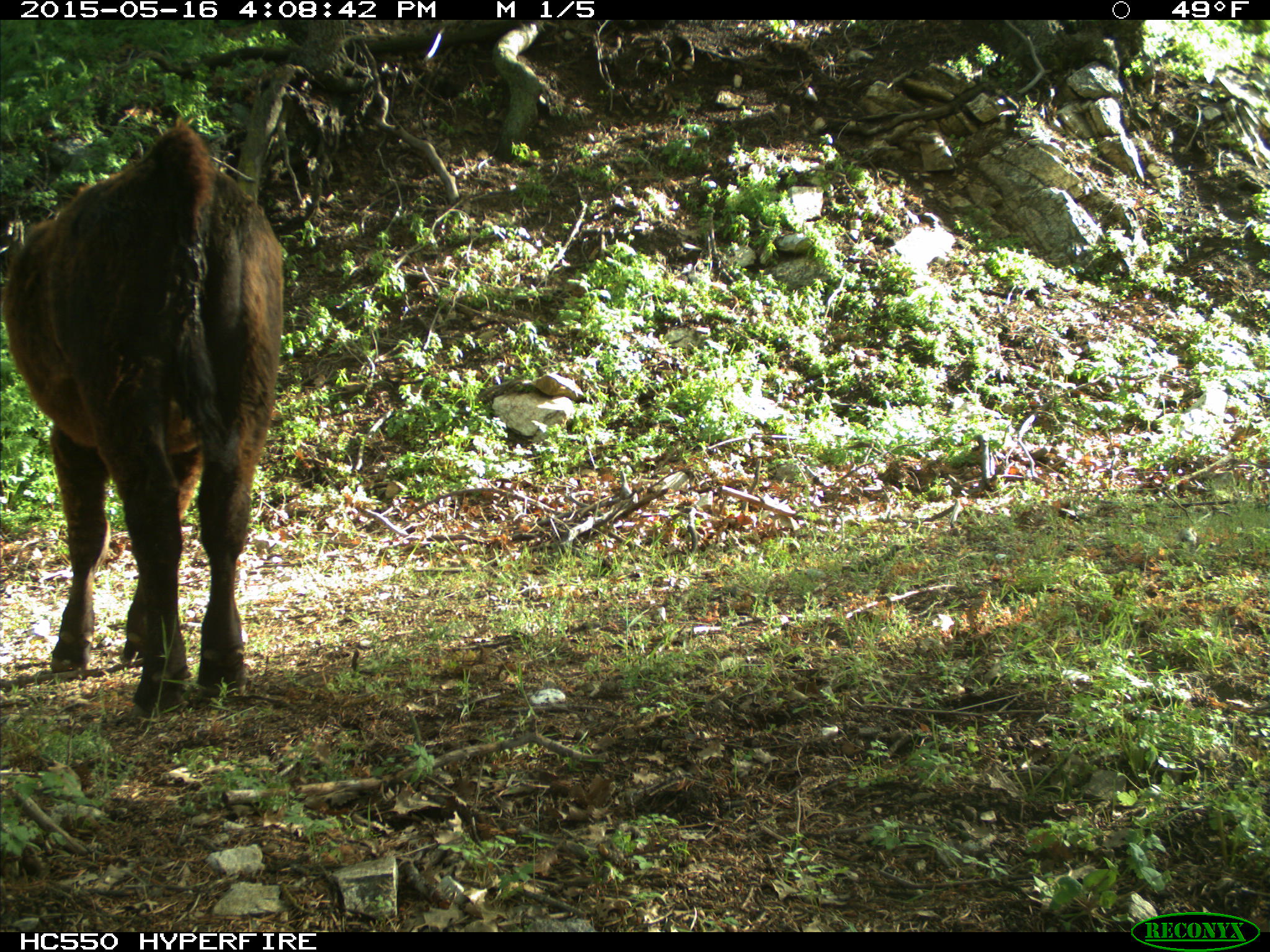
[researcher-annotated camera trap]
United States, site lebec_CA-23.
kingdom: Animalia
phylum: Chordata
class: Mammalia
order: Artiodactyla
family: Bovidae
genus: Bos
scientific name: Bos taurus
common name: domestic cow